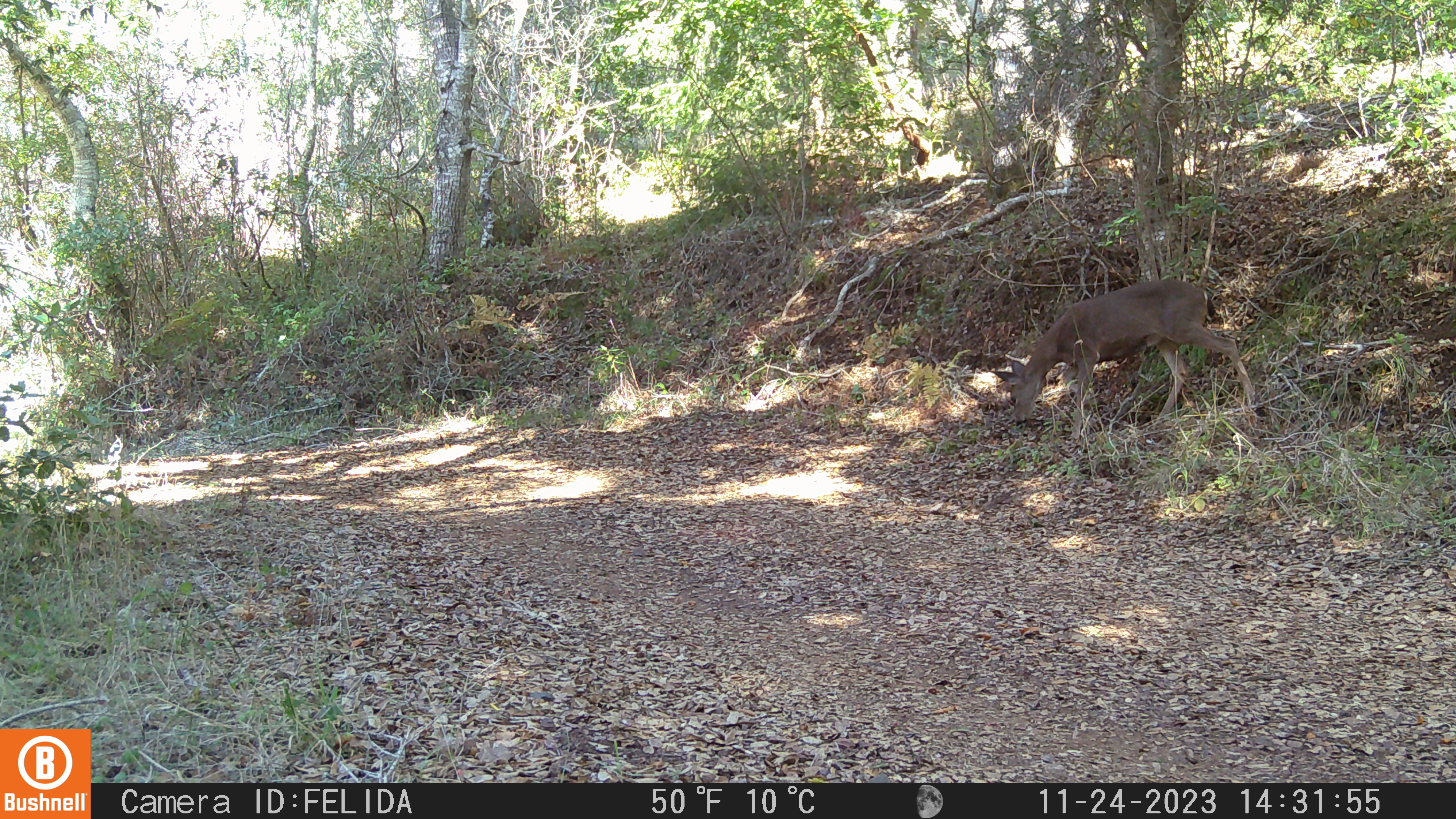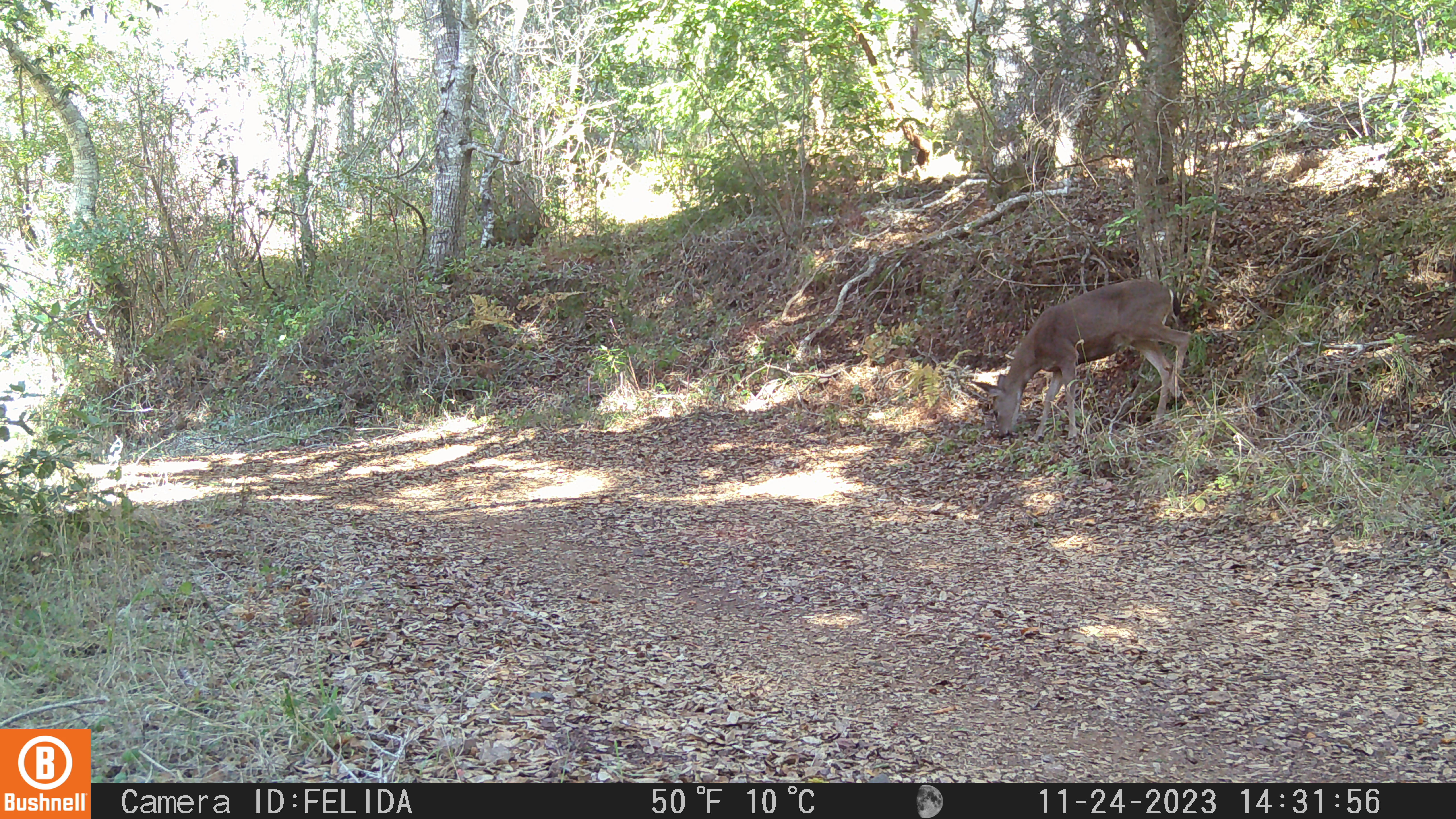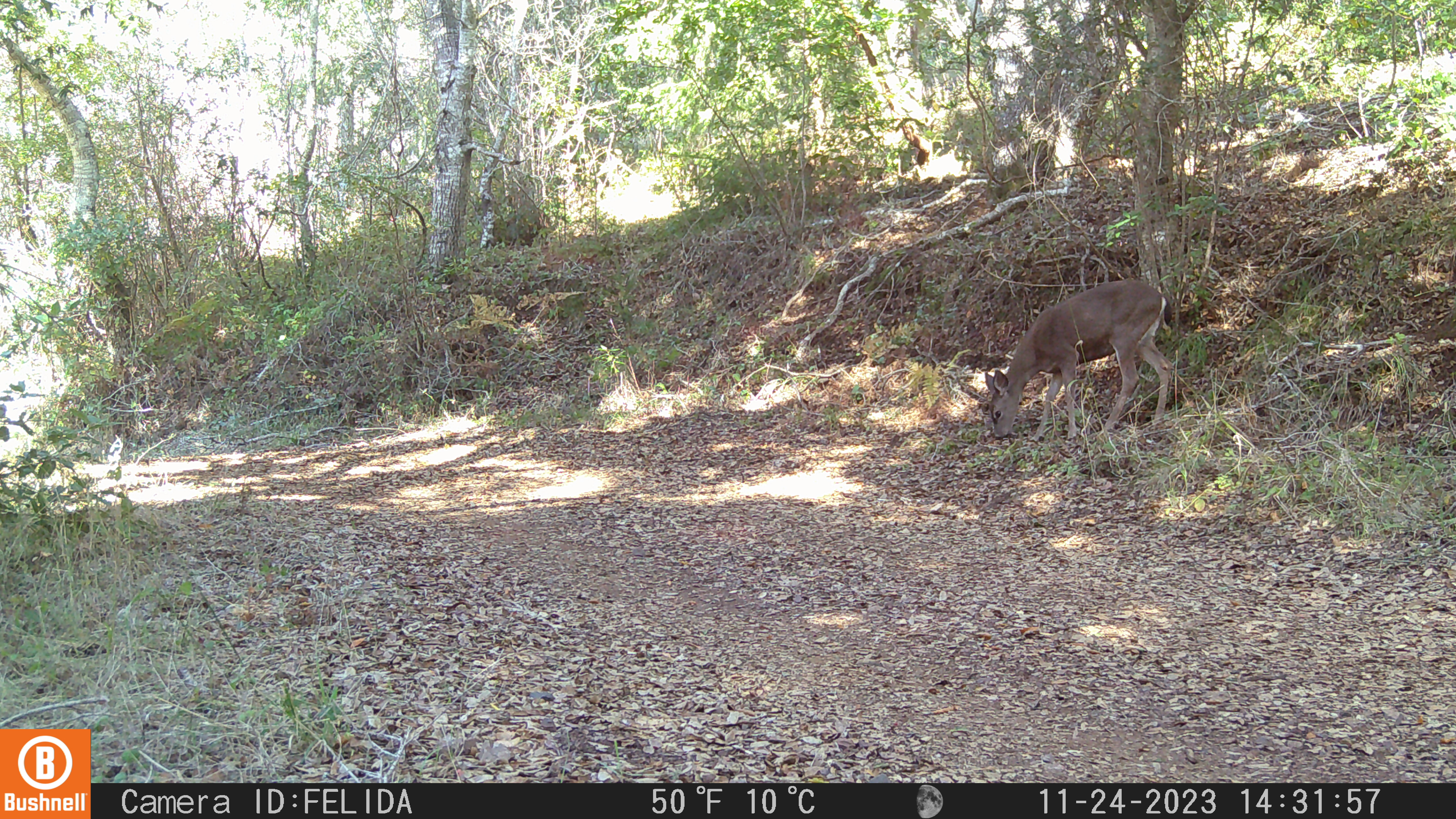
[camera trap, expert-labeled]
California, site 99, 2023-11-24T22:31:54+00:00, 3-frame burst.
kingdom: Animalia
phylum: Chordata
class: Mammalia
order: Artiodactyla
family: Cervidae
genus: Odocoileus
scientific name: Odocoileus hemionus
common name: mule deer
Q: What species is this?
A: Mule deer (Odocoileus hemionus).